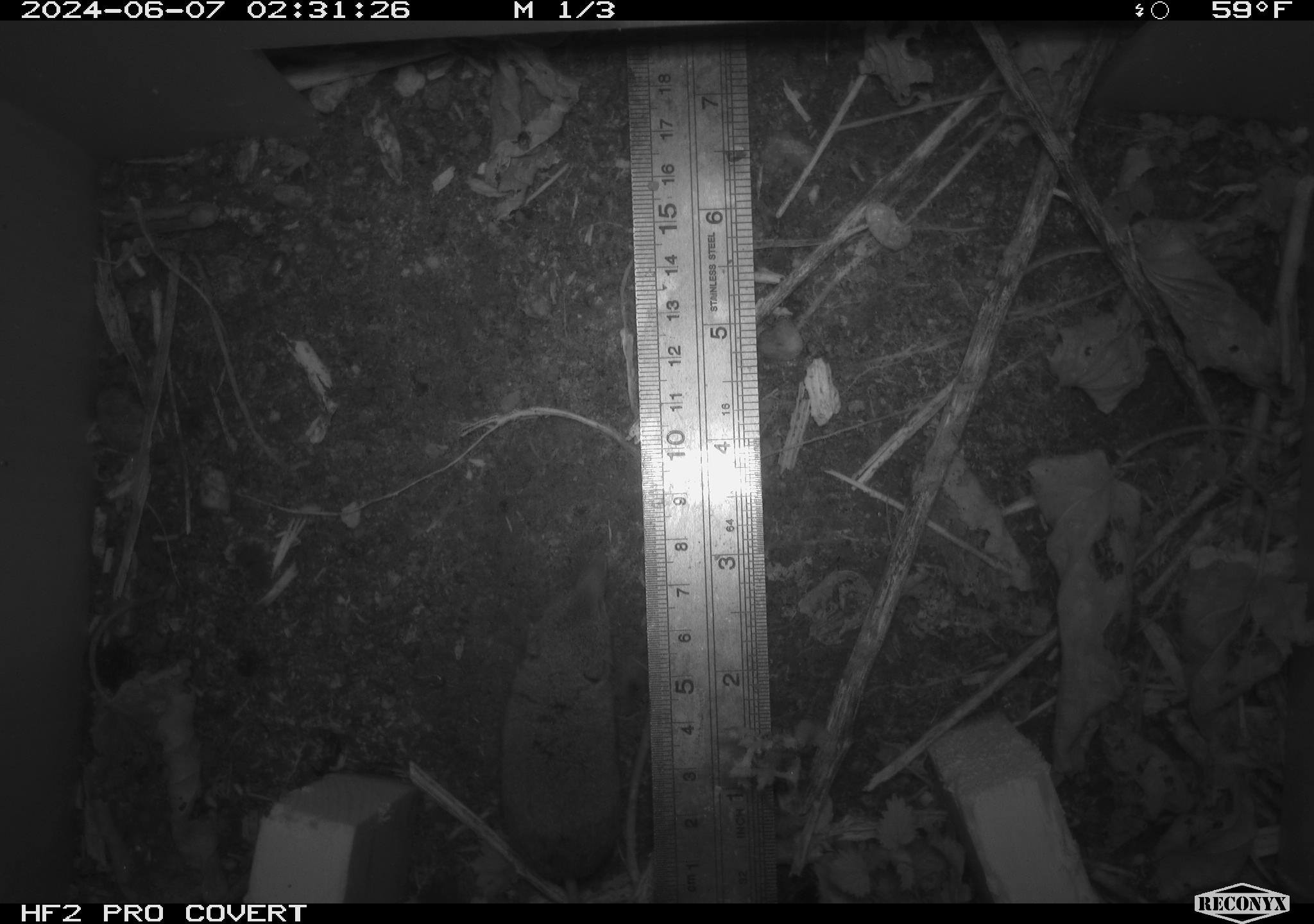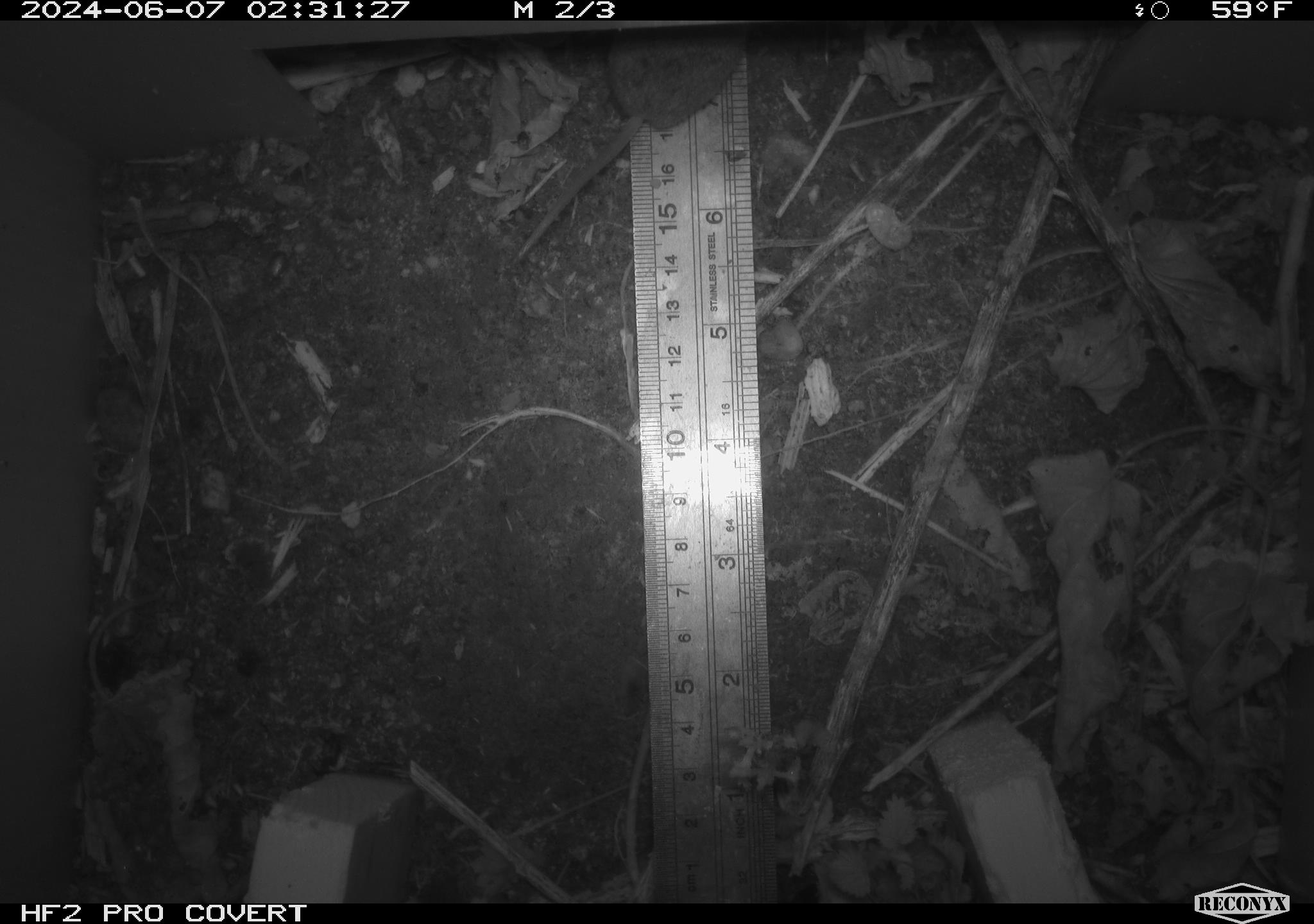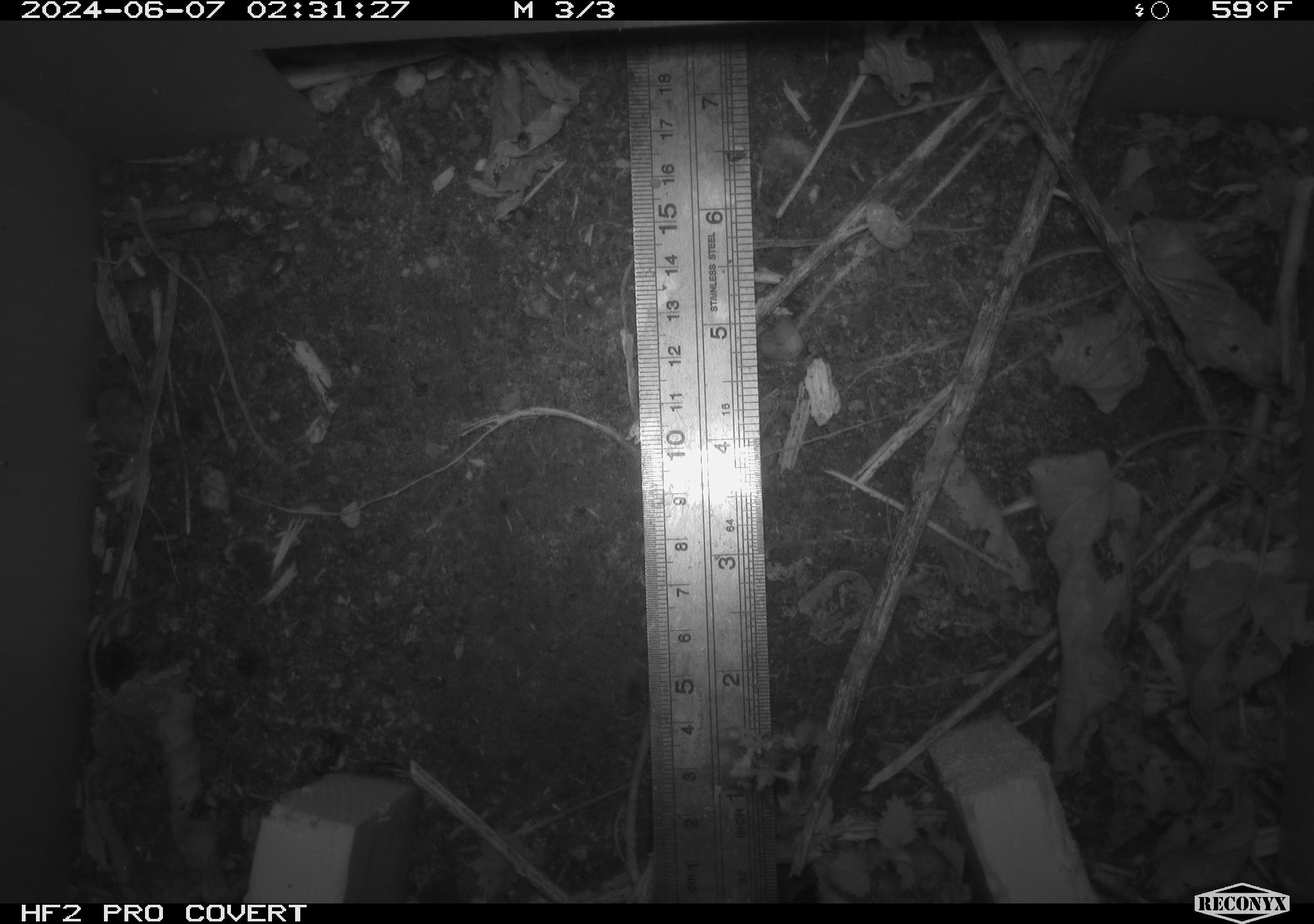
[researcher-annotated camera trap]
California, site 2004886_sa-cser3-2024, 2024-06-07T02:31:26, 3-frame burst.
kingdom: Animalia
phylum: Chordata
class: Mammalia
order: Eulipotyphla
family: Soricidae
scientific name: Soricidae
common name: shrews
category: soricidae family